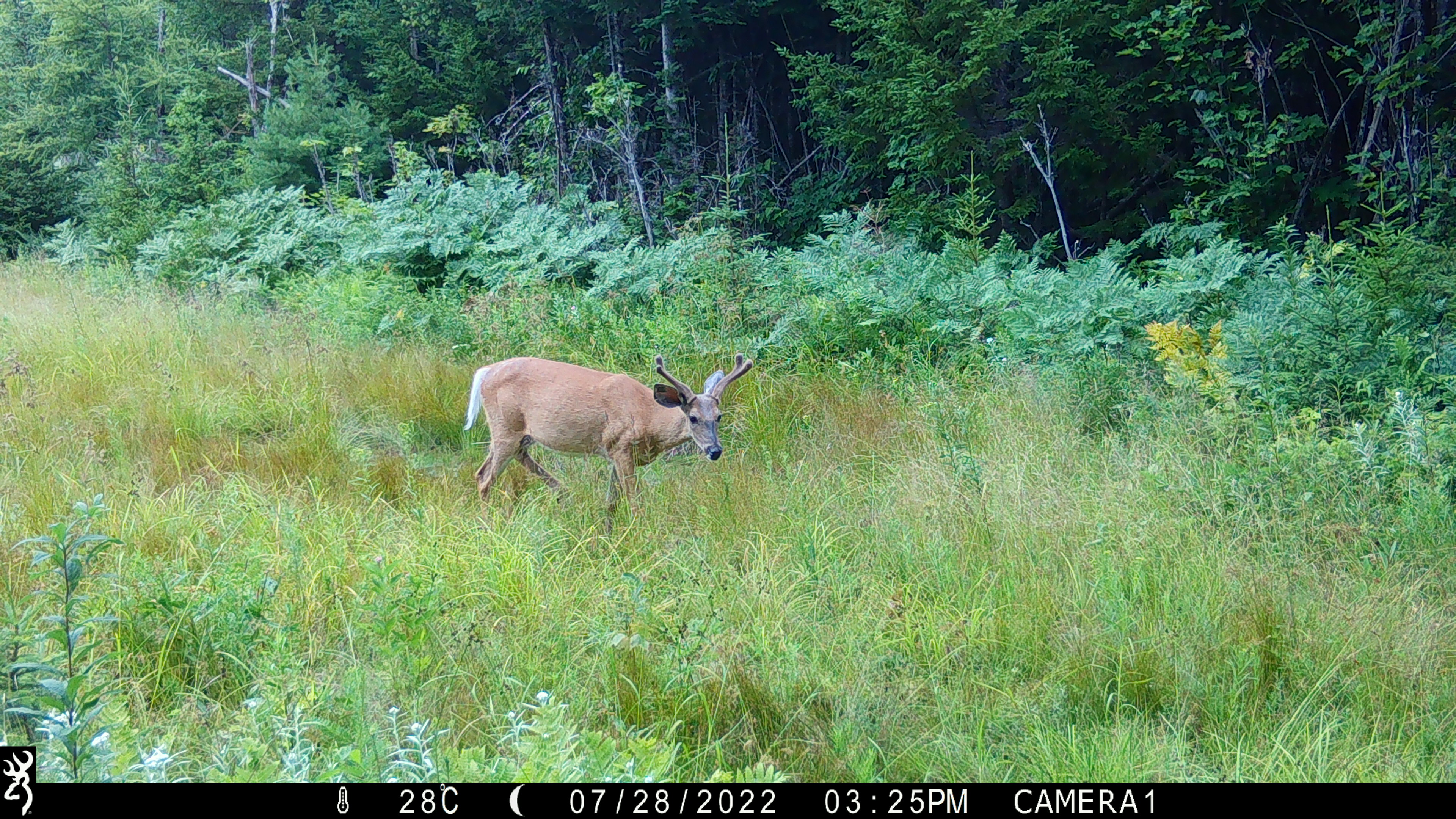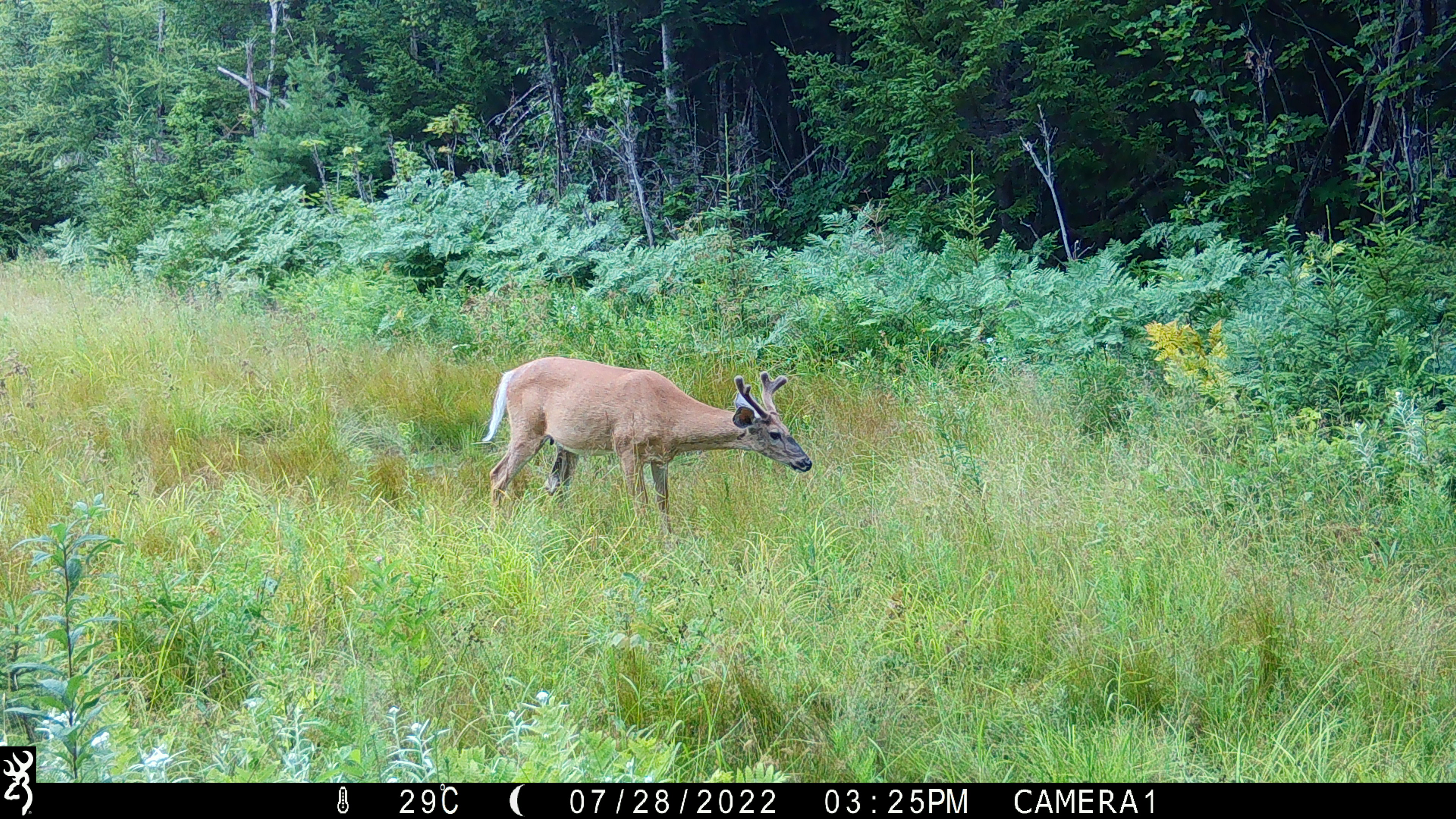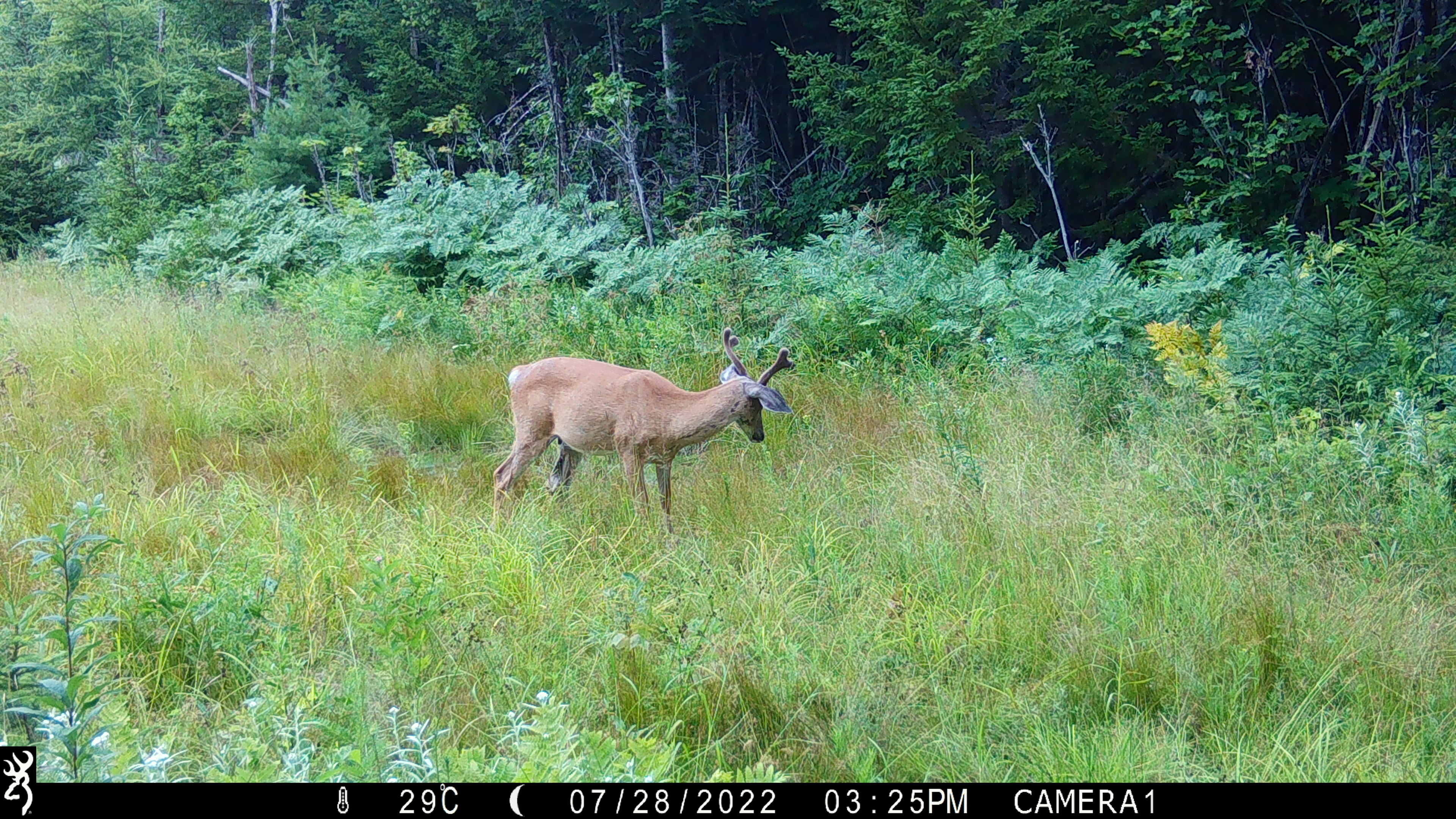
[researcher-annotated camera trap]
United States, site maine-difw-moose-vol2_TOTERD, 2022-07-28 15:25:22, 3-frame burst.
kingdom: Animalia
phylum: Chordata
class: Mammalia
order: Artiodactyla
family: Cervidae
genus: Odocoileus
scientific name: Odocoileus virginianus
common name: white-tailed deer